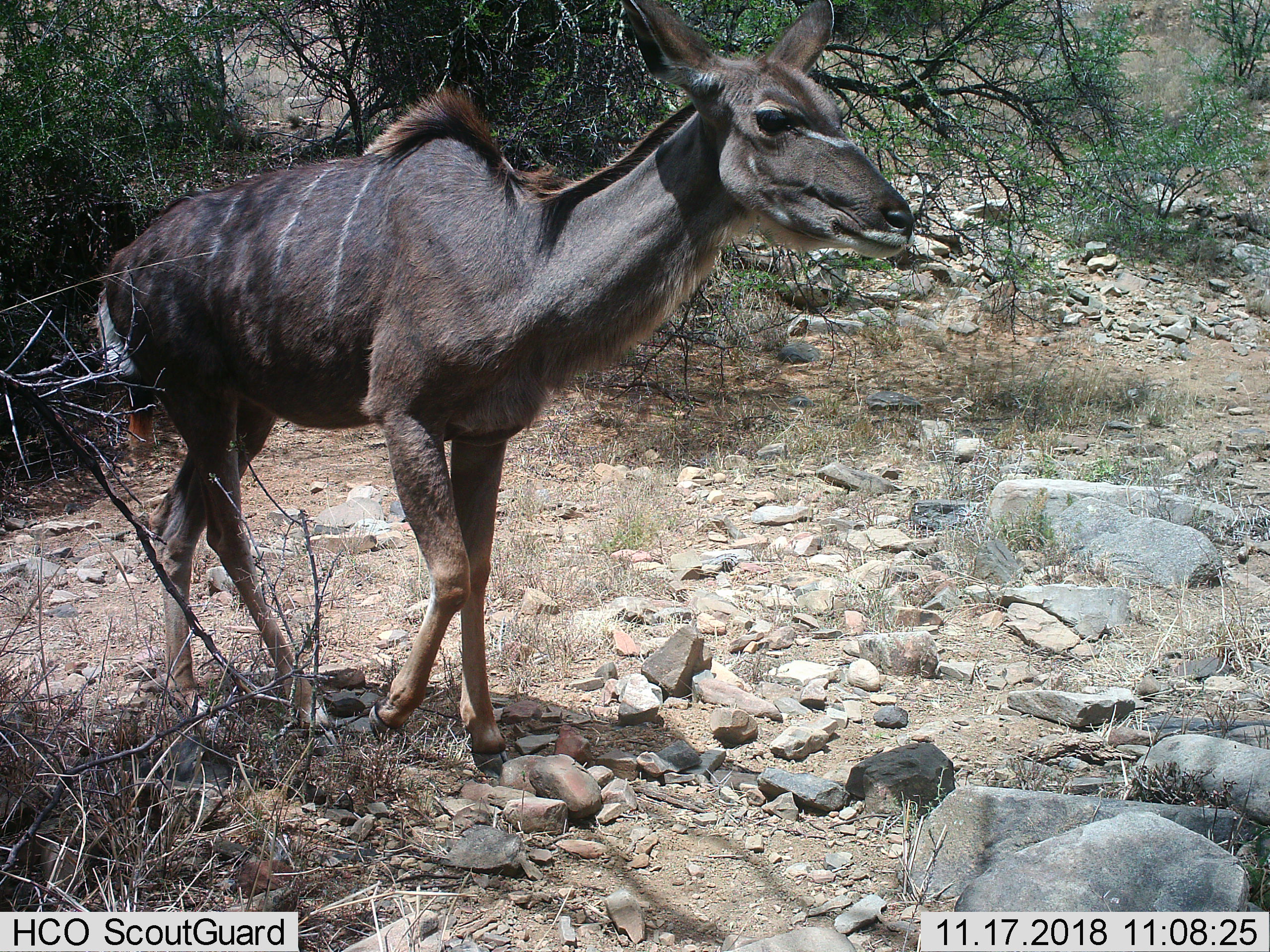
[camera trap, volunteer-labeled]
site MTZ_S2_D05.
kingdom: Animalia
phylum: Chordata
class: Mammalia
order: Artiodactyla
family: Bovidae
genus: Tragelaphus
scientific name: Tragelaphus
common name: kudu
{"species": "kudu (Tragelaphus)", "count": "1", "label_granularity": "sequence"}